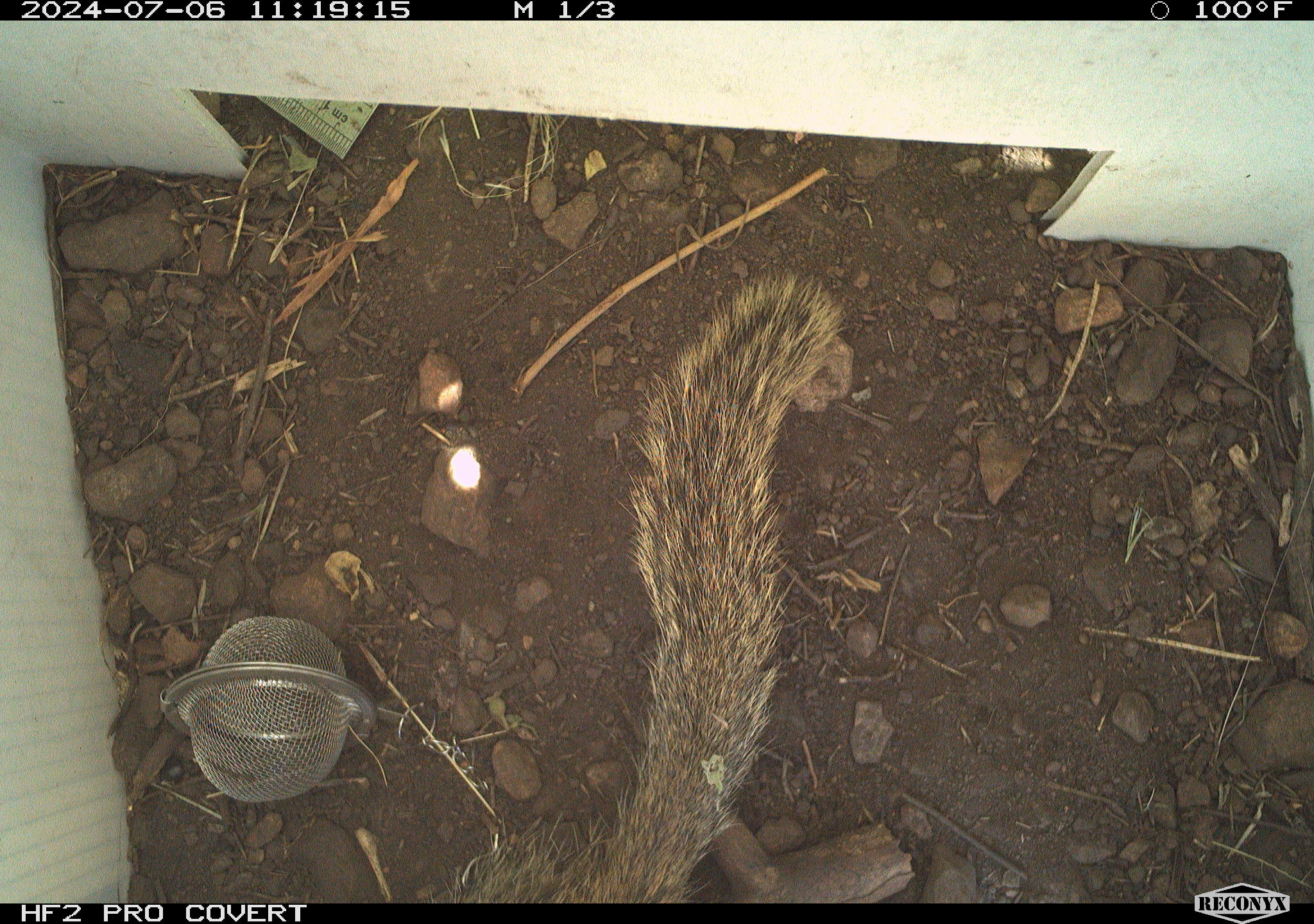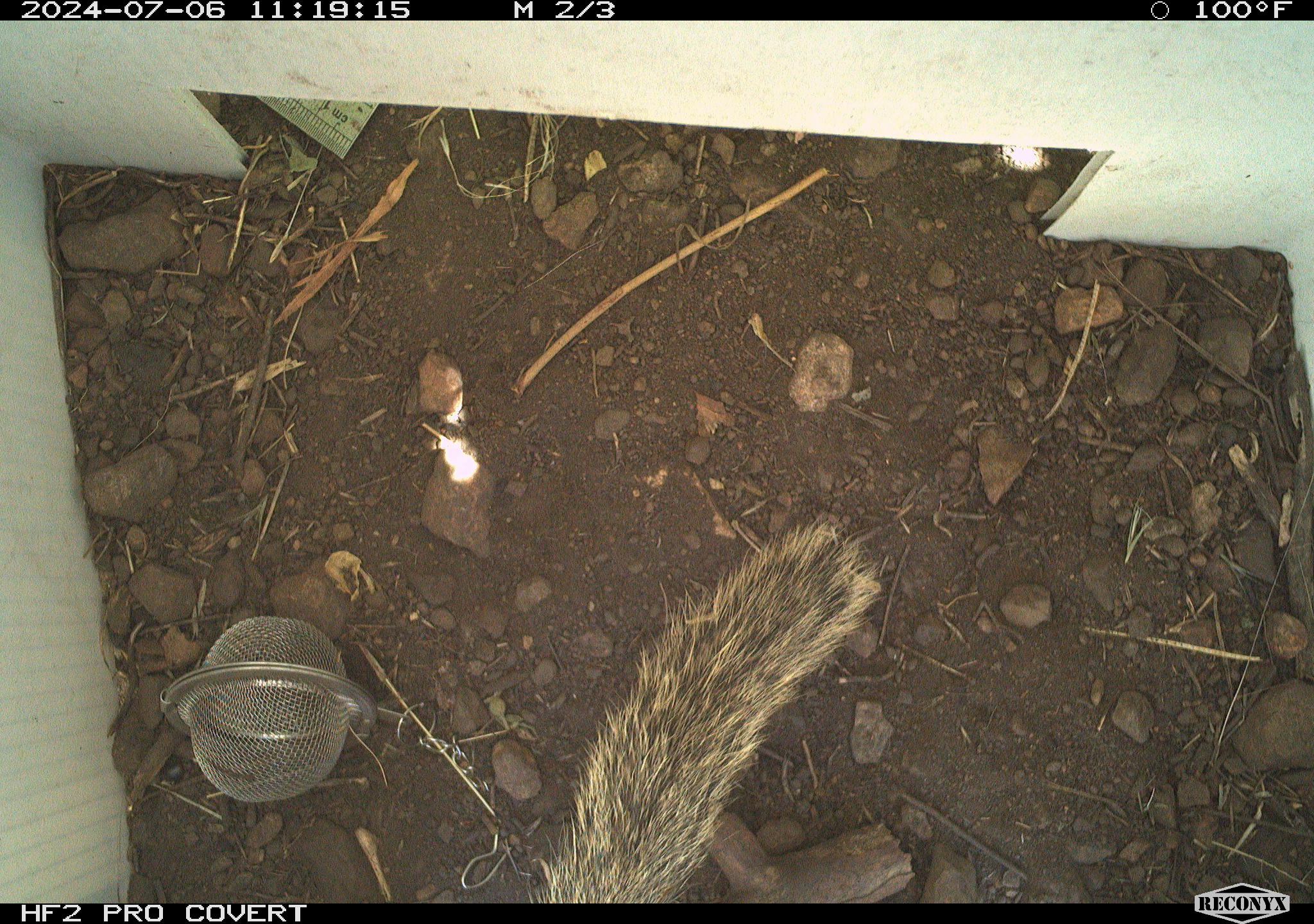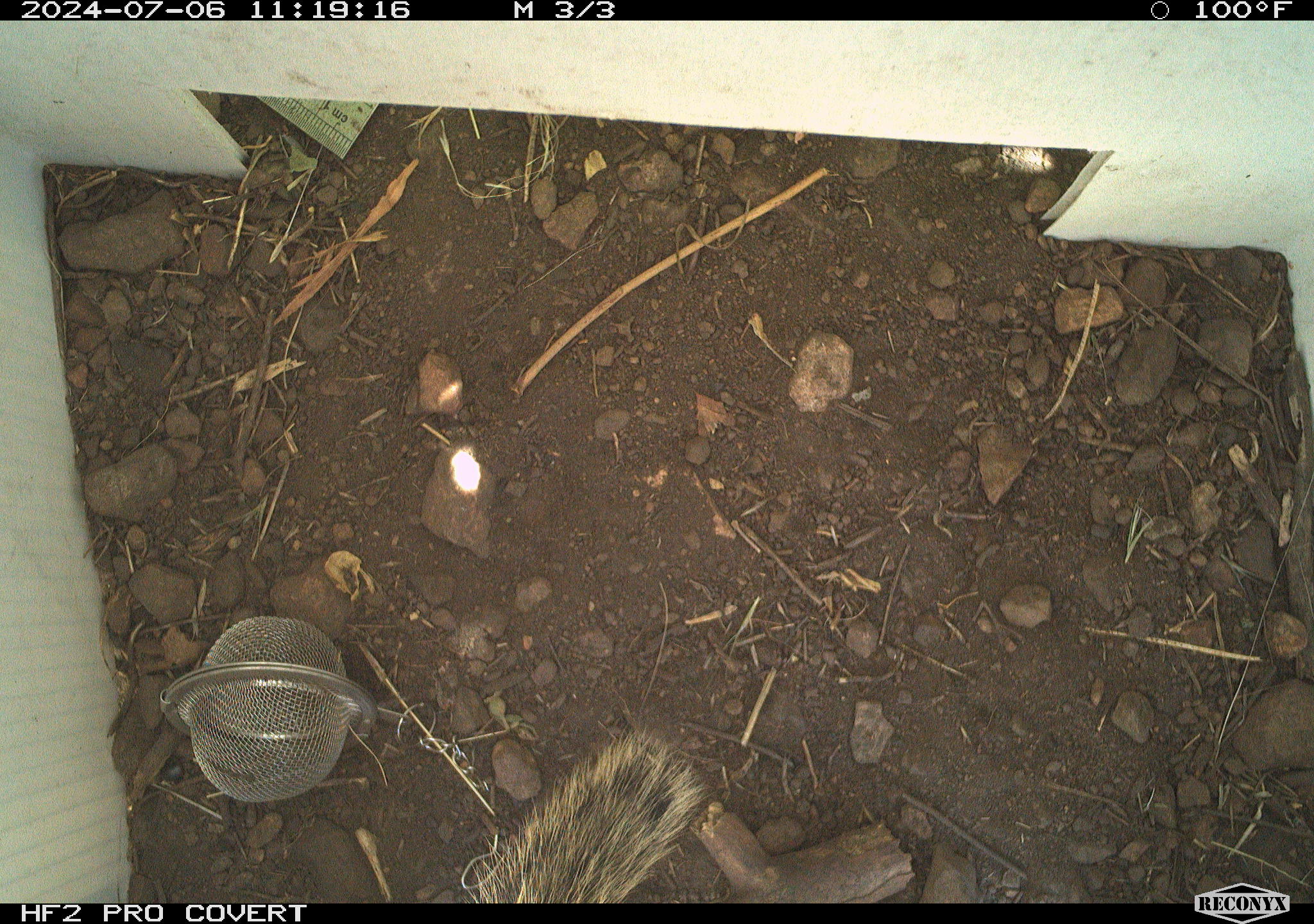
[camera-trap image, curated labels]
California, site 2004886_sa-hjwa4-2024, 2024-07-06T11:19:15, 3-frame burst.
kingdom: Animalia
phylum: Chordata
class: Mammalia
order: Rodentia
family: Sciuridae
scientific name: Sciuridae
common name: squirrels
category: sciuridae family